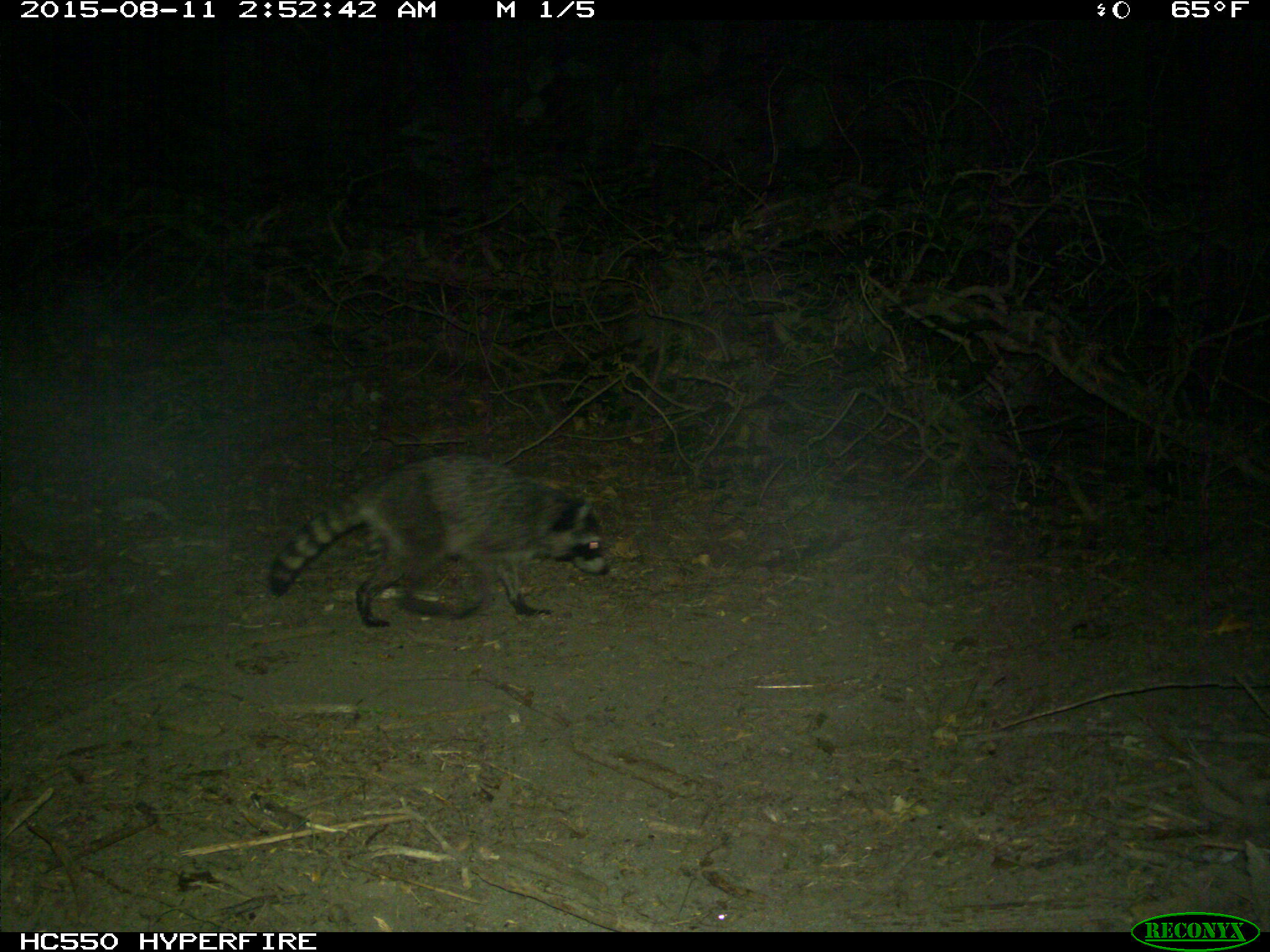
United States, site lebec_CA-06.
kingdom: Animalia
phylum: Chordata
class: Mammalia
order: Carnivora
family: Procyonidae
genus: Procyon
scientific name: Procyon lotor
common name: common raccoon